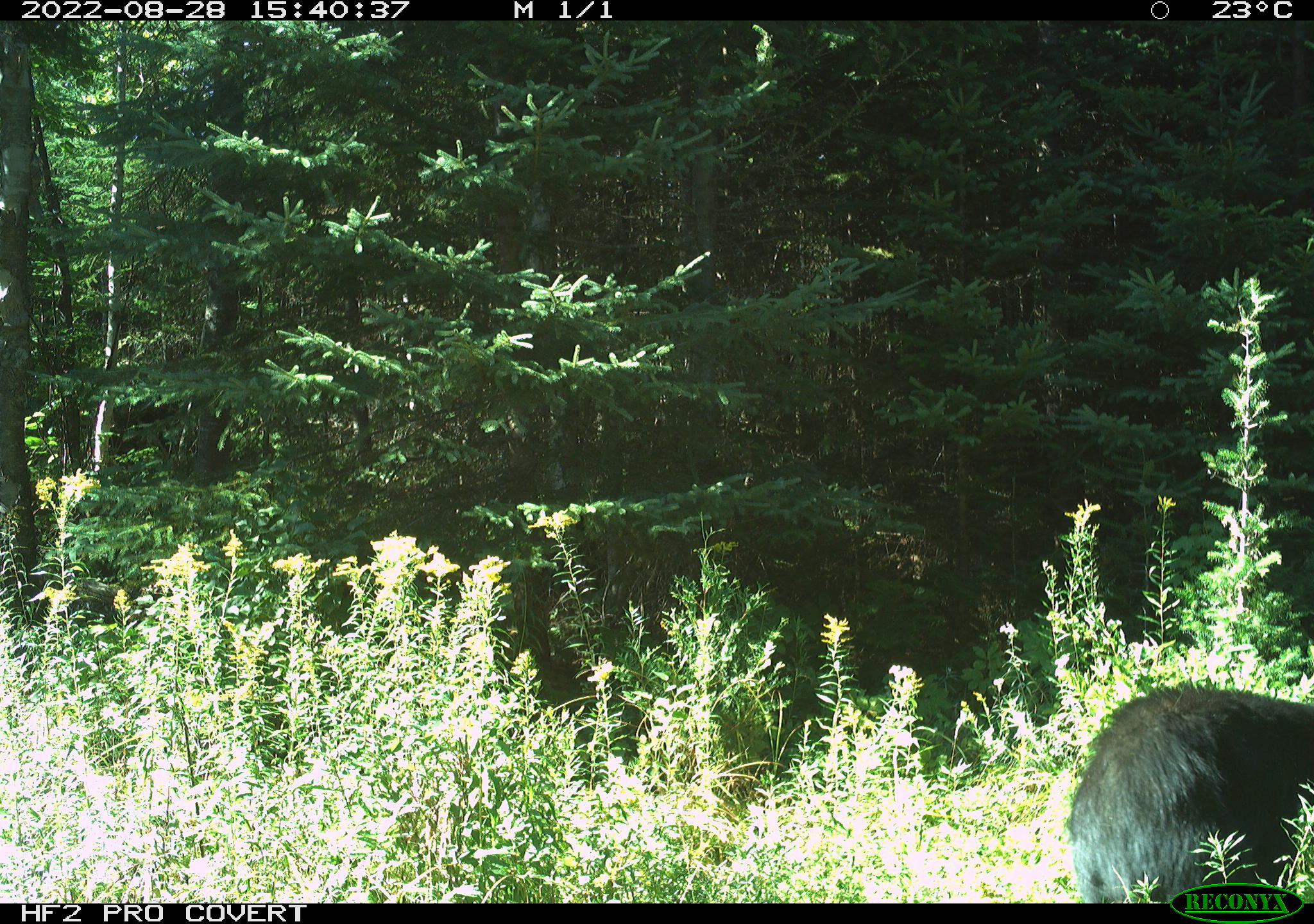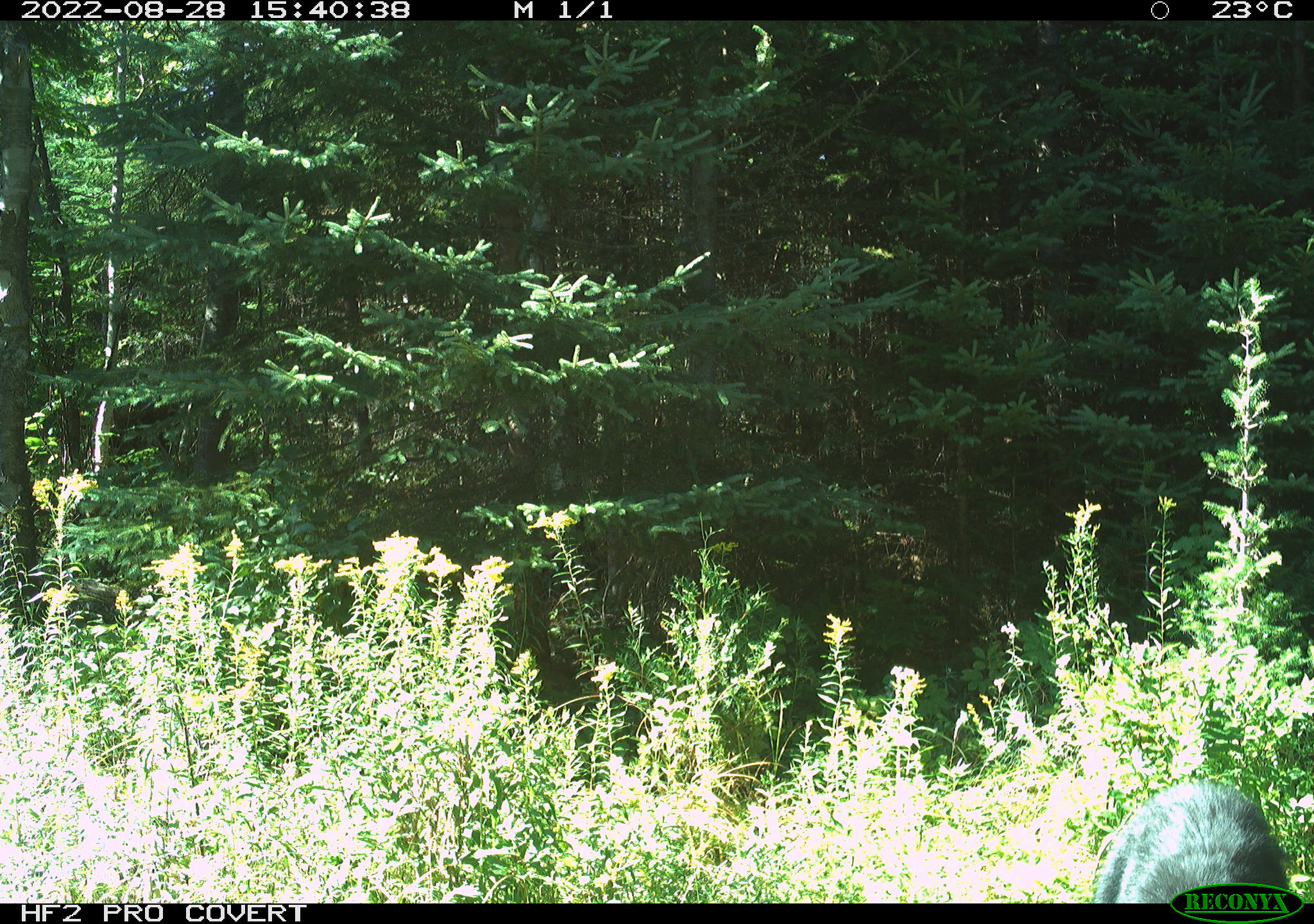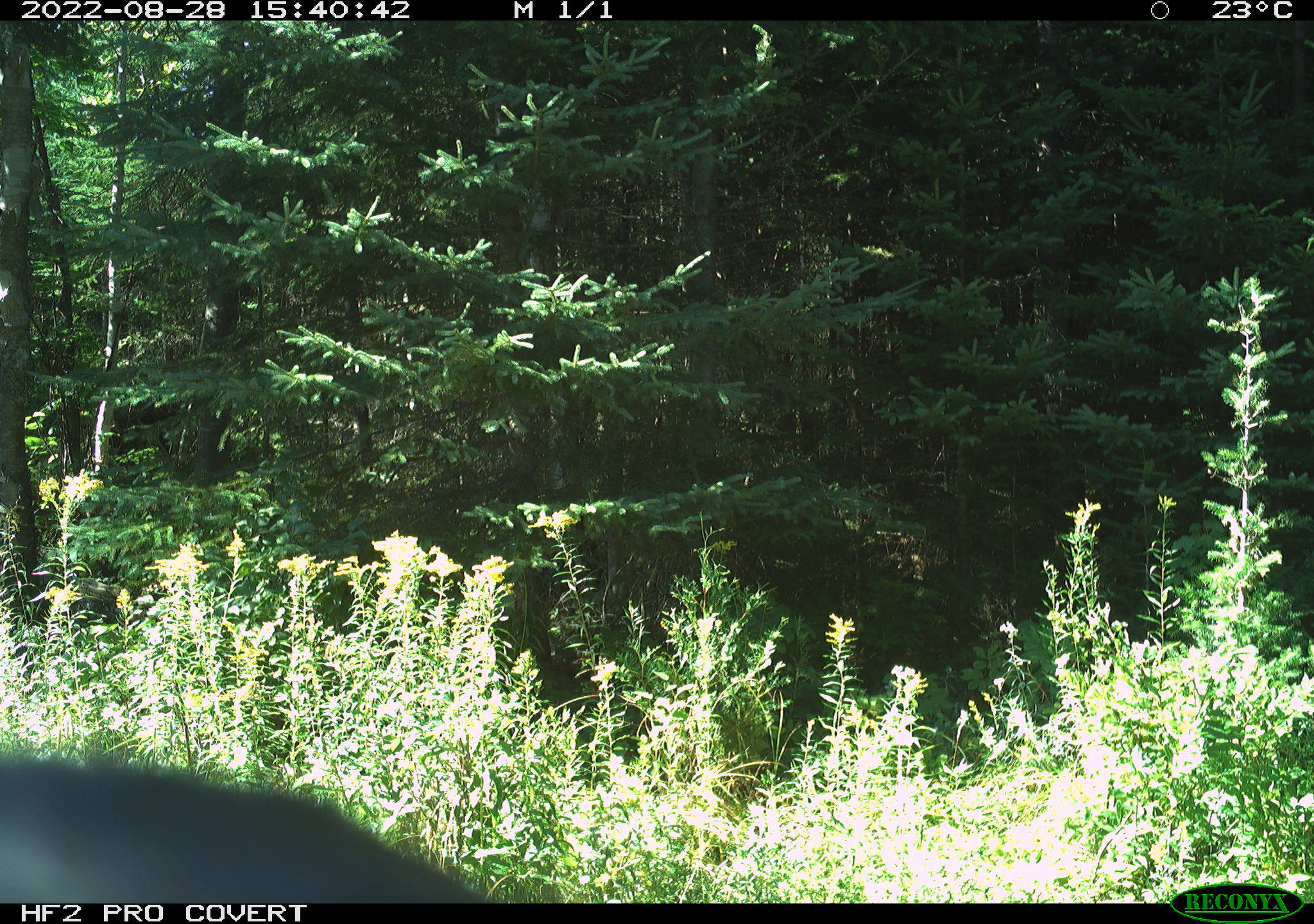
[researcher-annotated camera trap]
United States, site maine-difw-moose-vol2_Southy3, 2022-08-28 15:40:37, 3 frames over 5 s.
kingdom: Animalia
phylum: Chordata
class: Mammalia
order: Carnivora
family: Ursidae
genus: Ursus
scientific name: Ursus americanus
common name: black bear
Black bear (Ursus americanus).